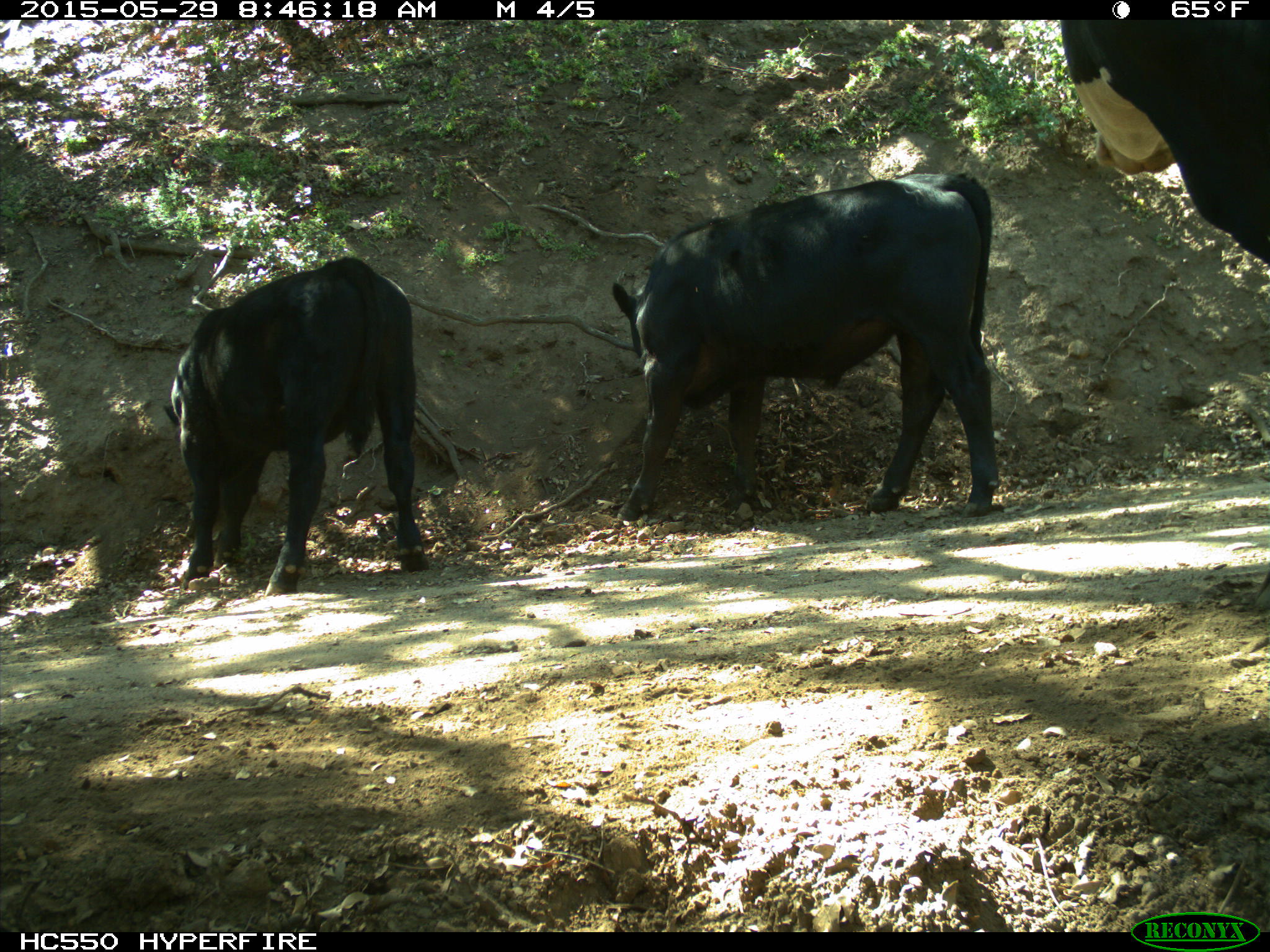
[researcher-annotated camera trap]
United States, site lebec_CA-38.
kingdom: Animalia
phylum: Chordata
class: Mammalia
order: Artiodactyla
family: Bovidae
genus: Bos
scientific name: Bos taurus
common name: domestic cow